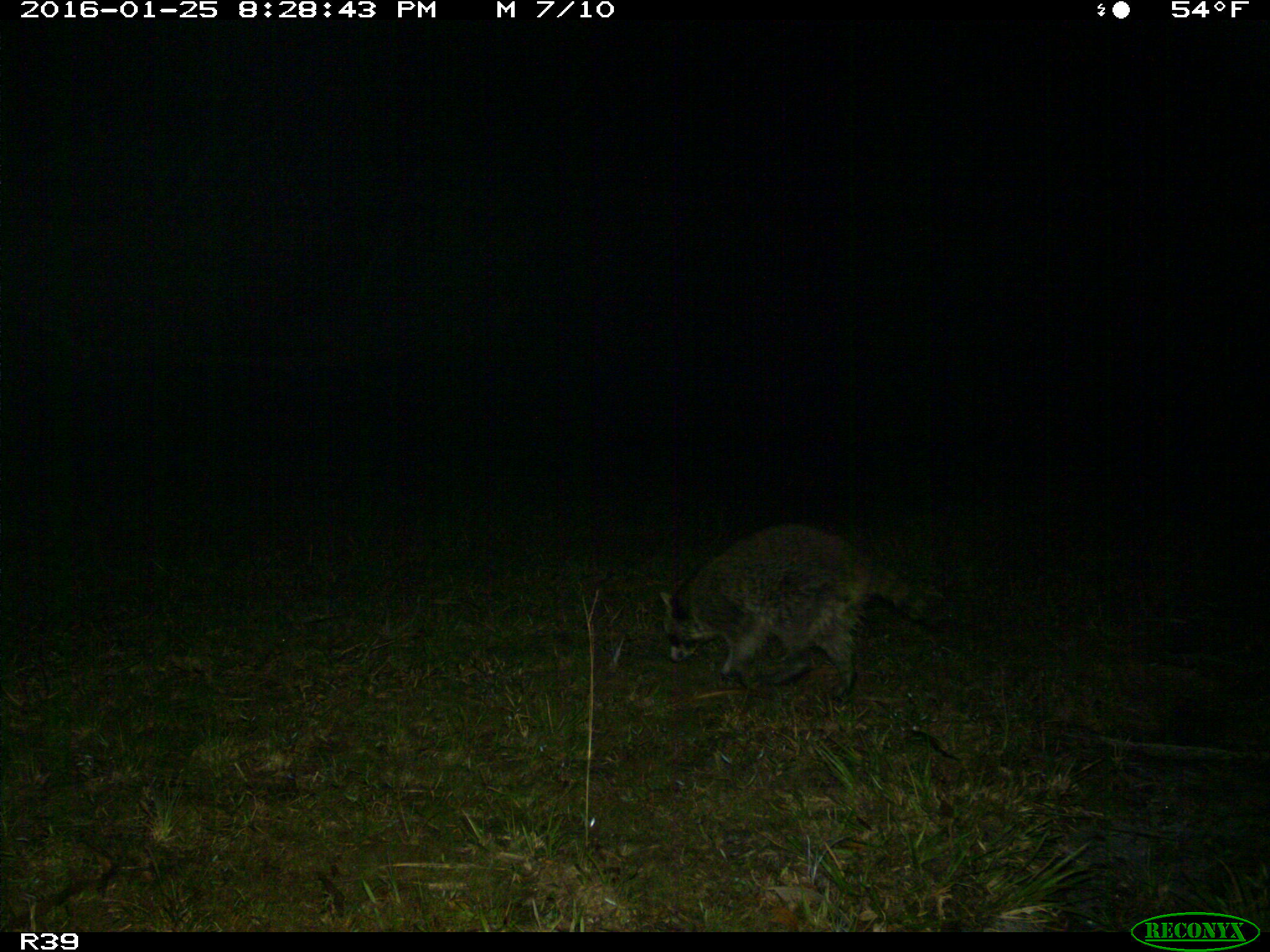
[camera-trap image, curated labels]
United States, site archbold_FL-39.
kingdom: Animalia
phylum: Chordata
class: Mammalia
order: Carnivora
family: Procyonidae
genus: Procyon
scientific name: Procyon lotor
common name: common raccoon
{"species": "Procyon lotor (common raccoon)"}